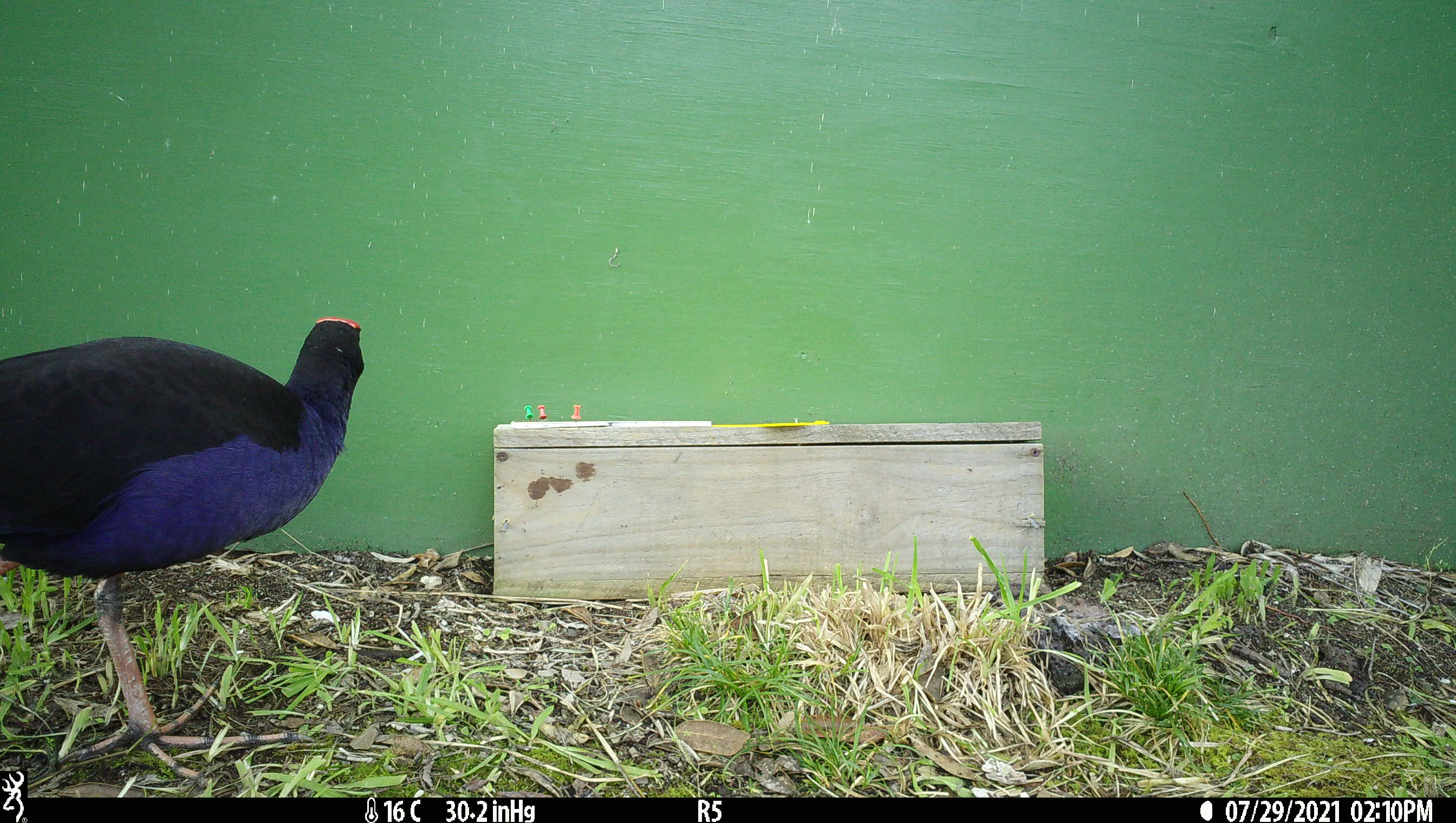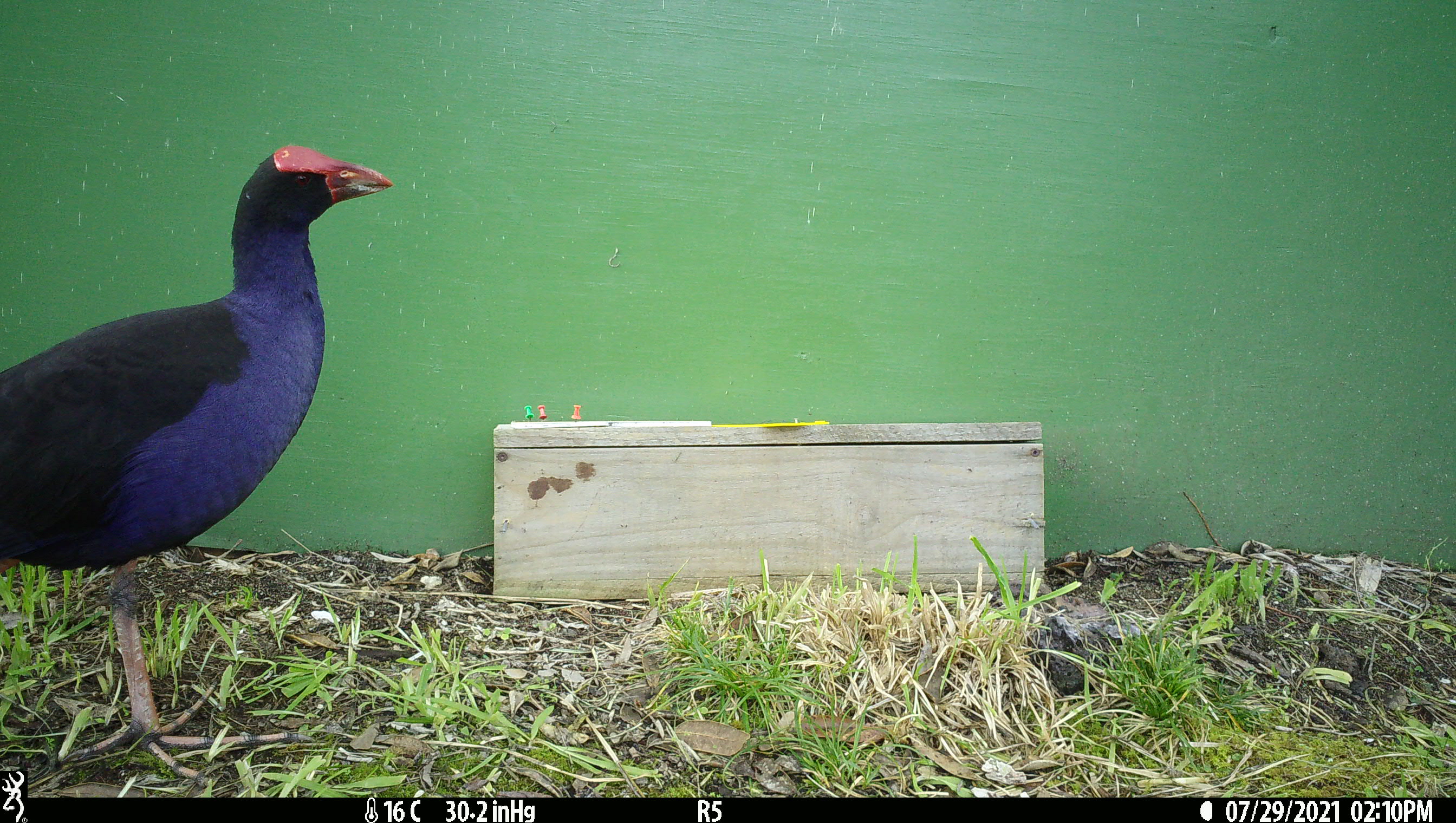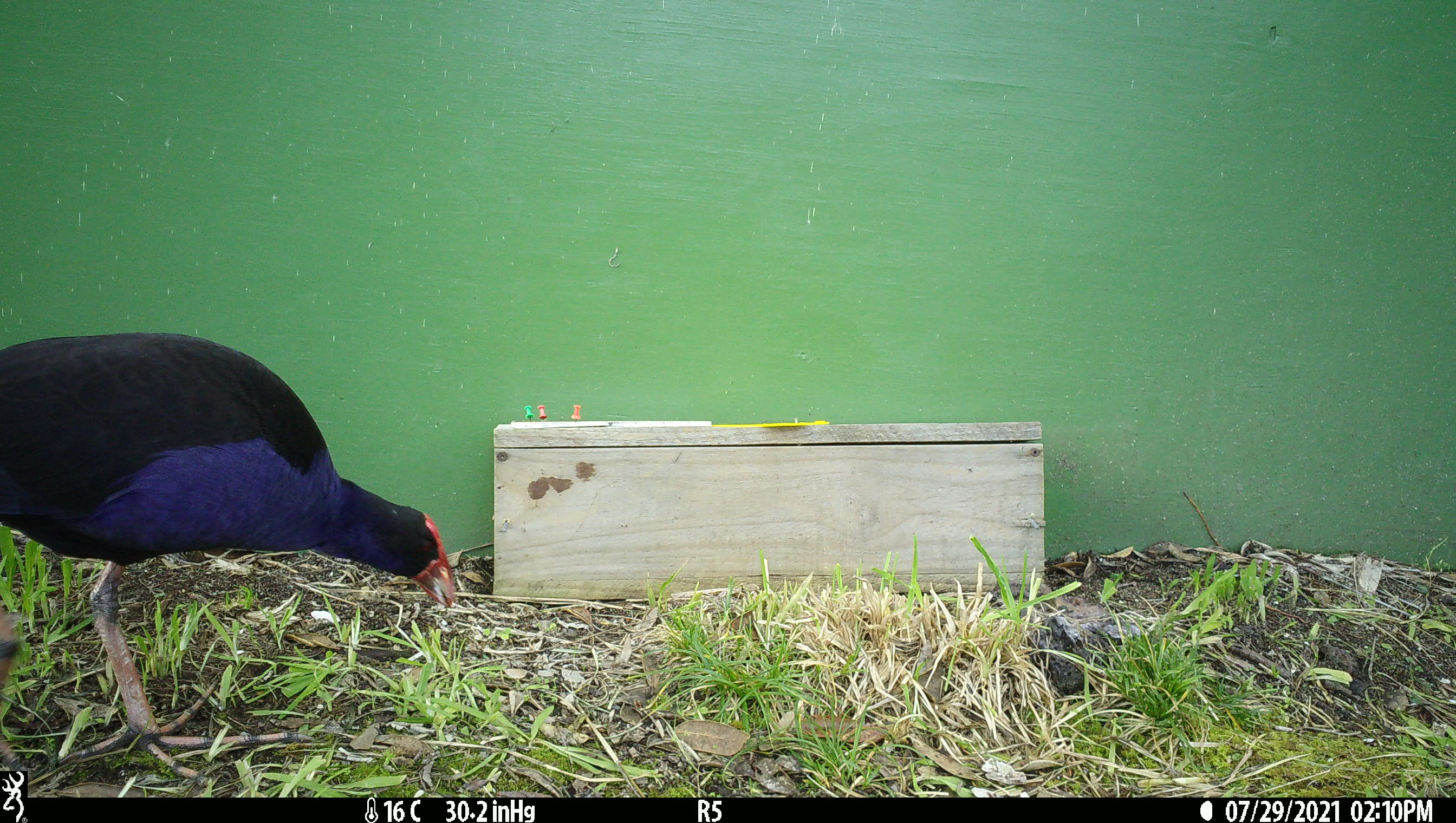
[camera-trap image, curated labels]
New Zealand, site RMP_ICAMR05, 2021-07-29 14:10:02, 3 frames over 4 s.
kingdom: Animalia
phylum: Chordata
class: Aves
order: Gruiformes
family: Rallidae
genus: Porphyrio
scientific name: Porphyrio melanotus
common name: australasian swamphen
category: pukeko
Pukeko (australasian swamphen) (Porphyrio melanotus).